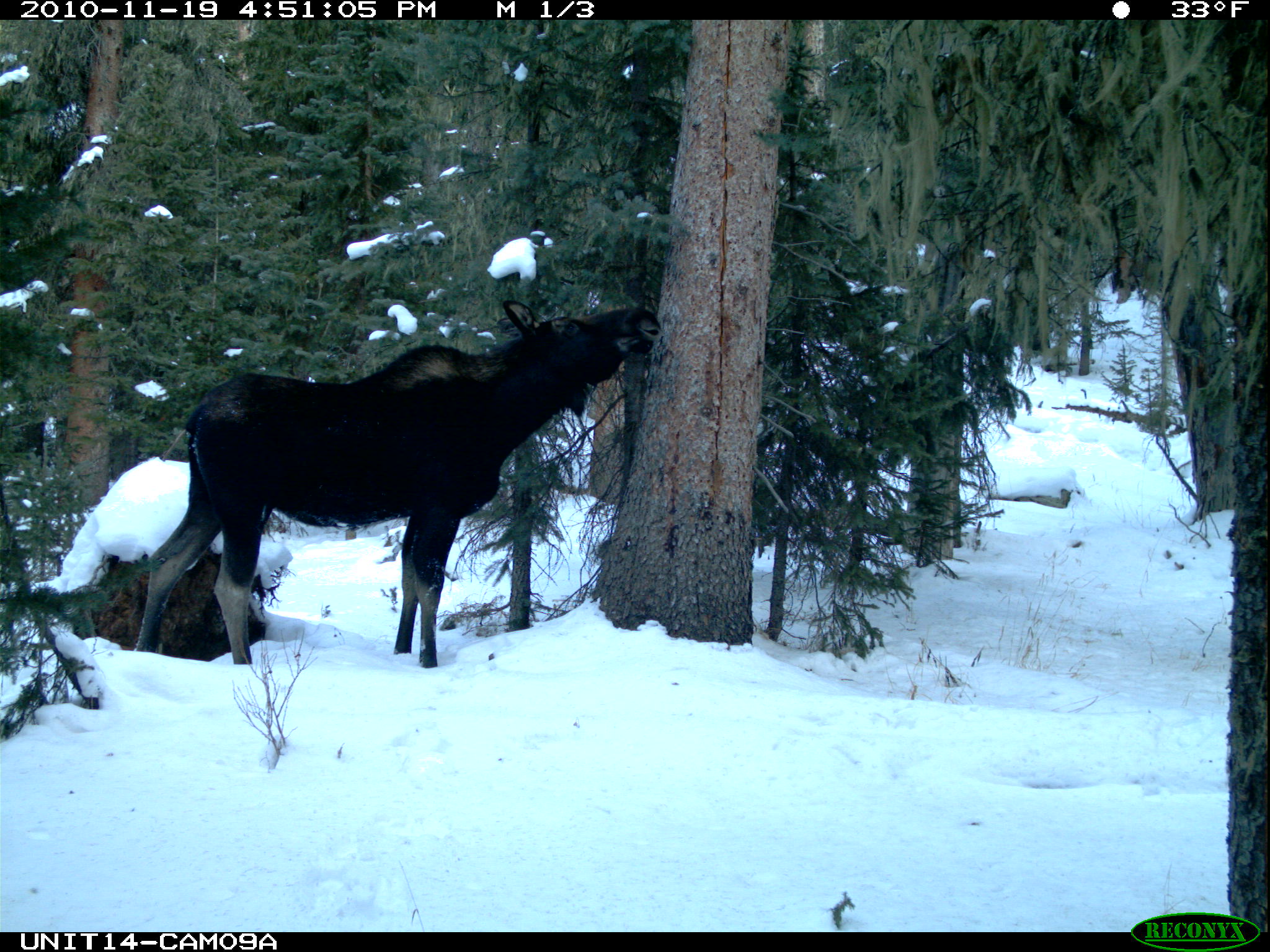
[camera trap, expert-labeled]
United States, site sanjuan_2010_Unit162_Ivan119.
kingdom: Animalia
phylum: Chordata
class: Mammalia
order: Artiodactyla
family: Cervidae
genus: Alces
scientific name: Alces alces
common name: moose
Alces alces (moose).